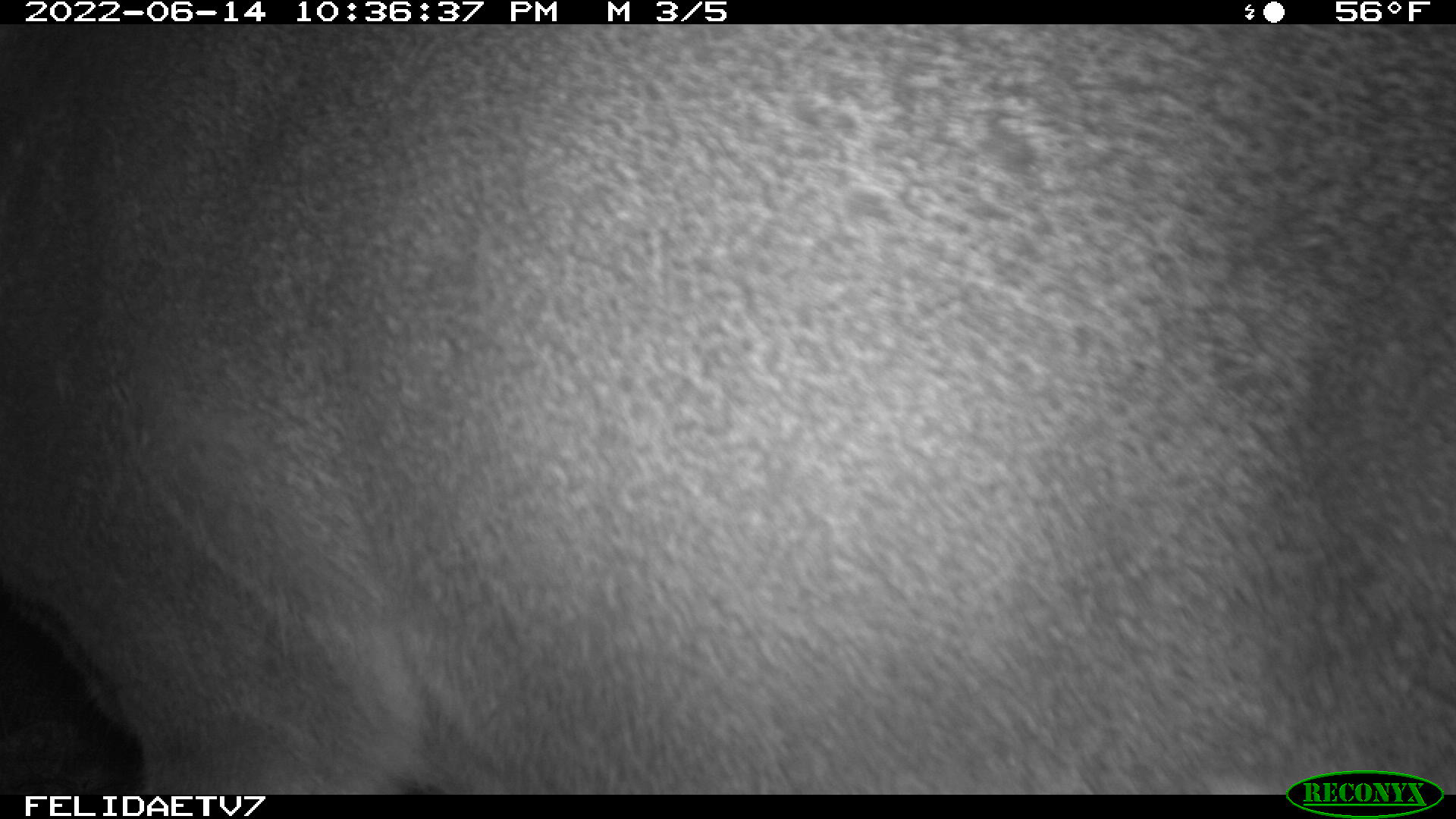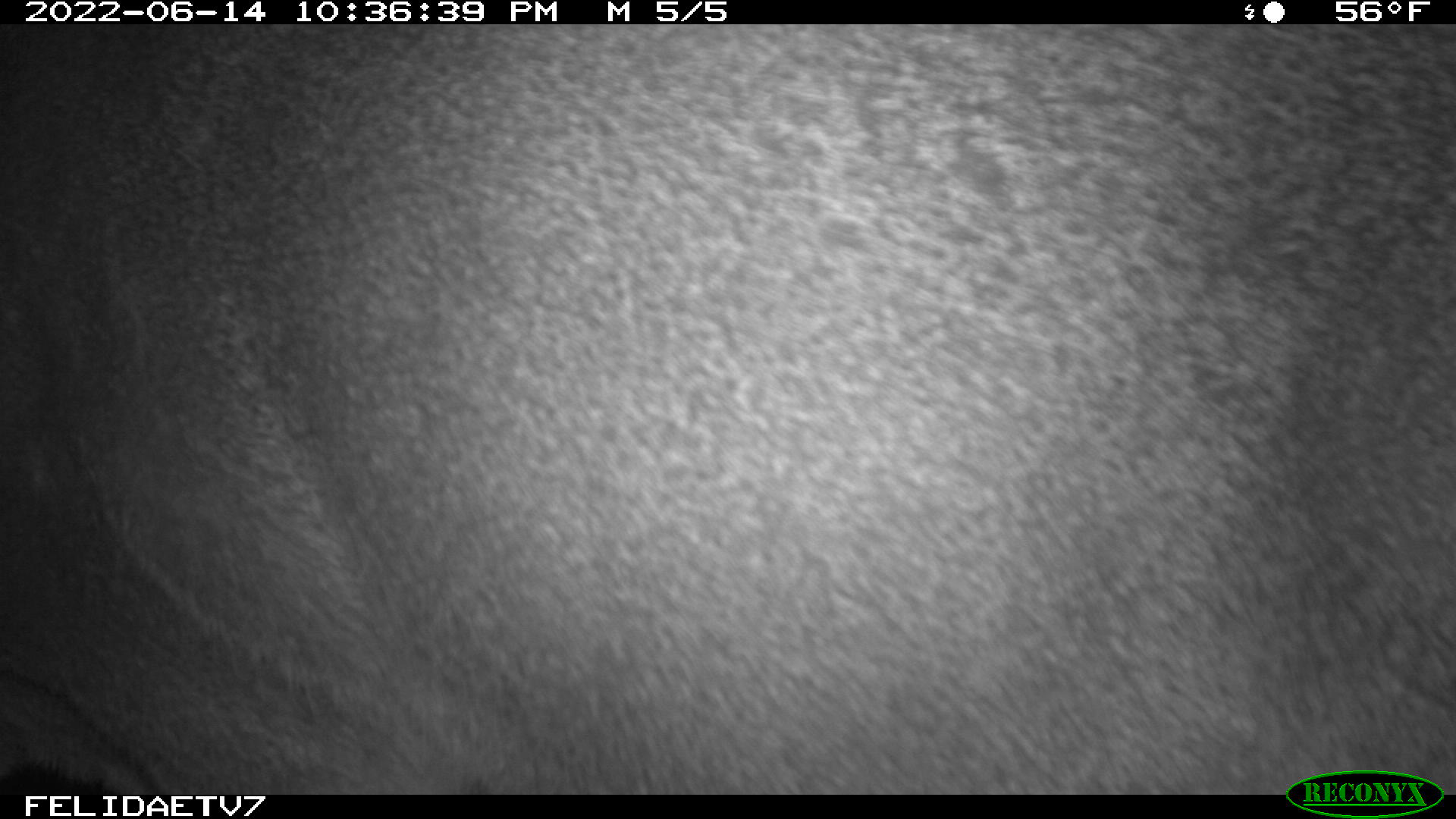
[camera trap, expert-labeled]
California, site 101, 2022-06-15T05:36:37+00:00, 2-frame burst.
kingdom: Animalia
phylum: Chordata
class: Mammalia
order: Artiodactyla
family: Cervidae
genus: Odocoileus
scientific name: Odocoileus hemionus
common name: mule deer